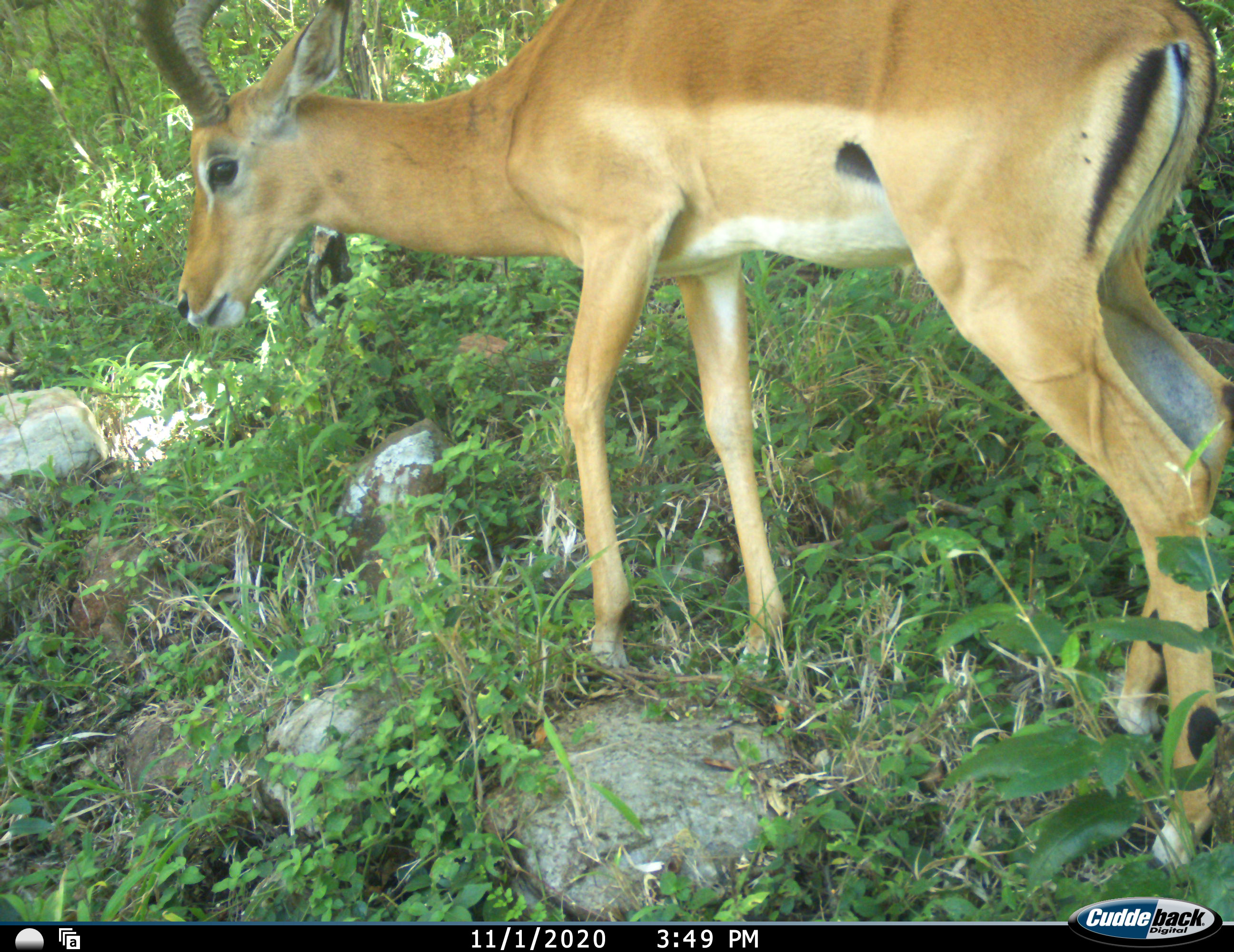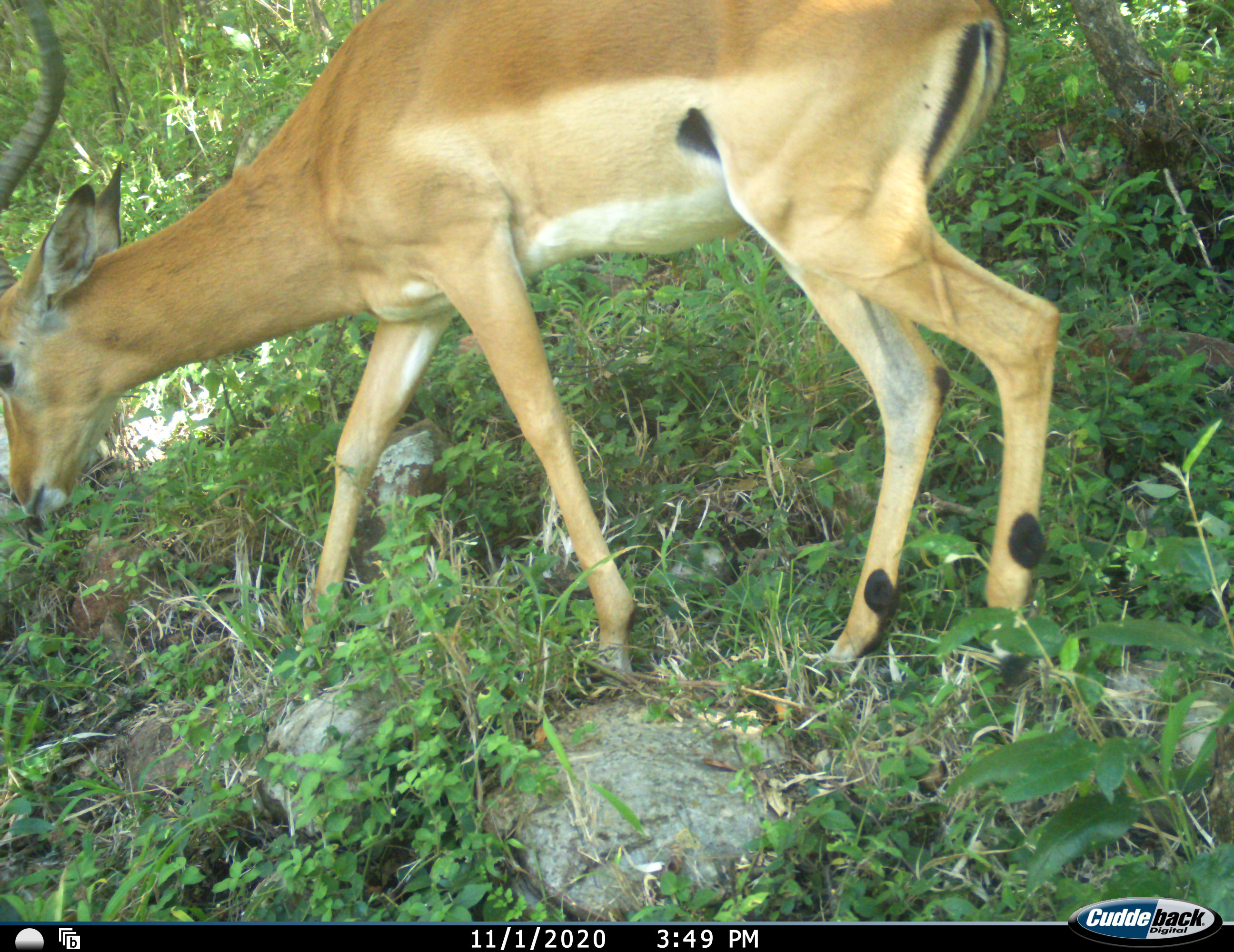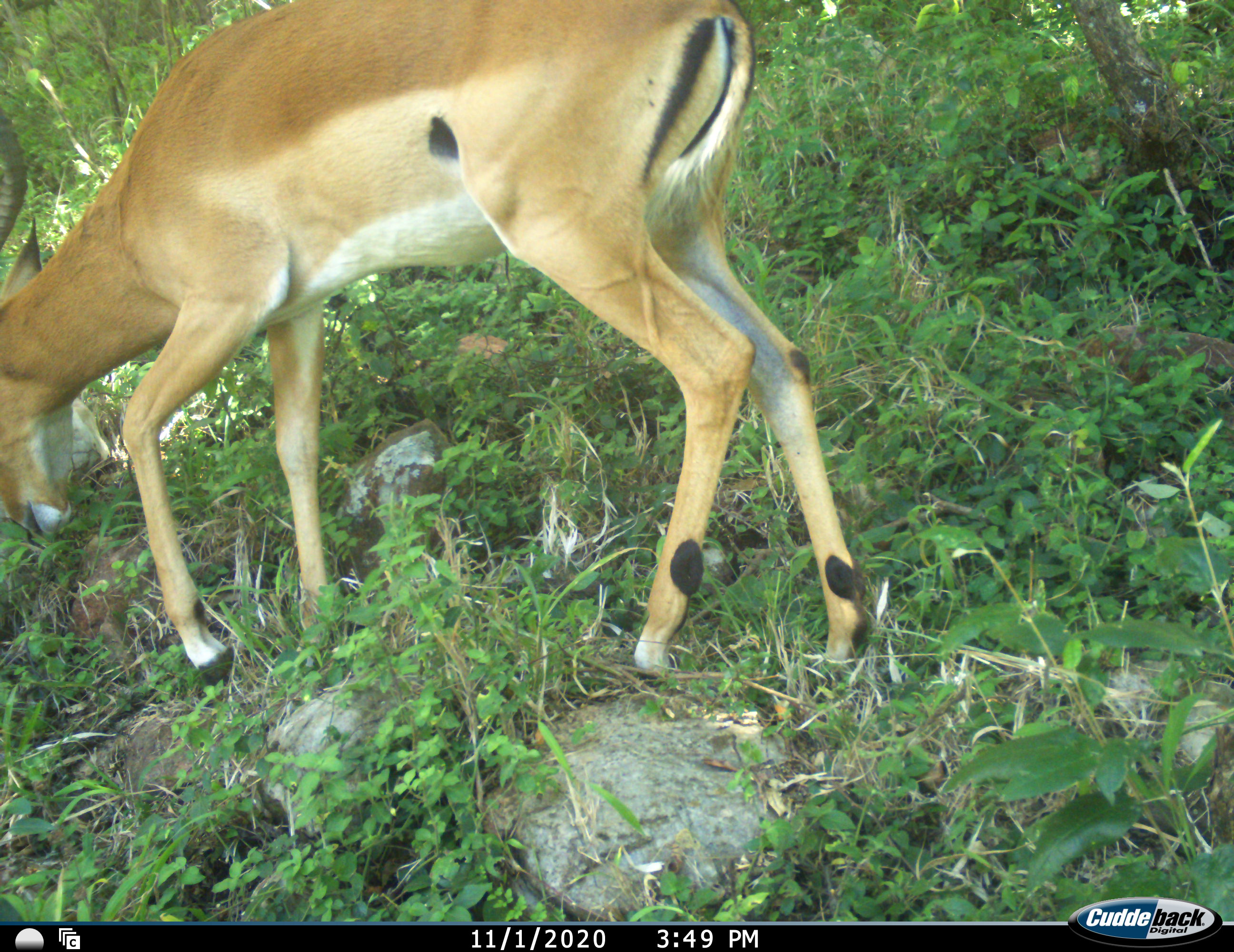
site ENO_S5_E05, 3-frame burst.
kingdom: Animalia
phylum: Chordata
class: Mammalia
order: Artiodactyla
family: Bovidae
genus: Aepyceros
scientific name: Aepyceros melampus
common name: impala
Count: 1.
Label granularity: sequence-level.